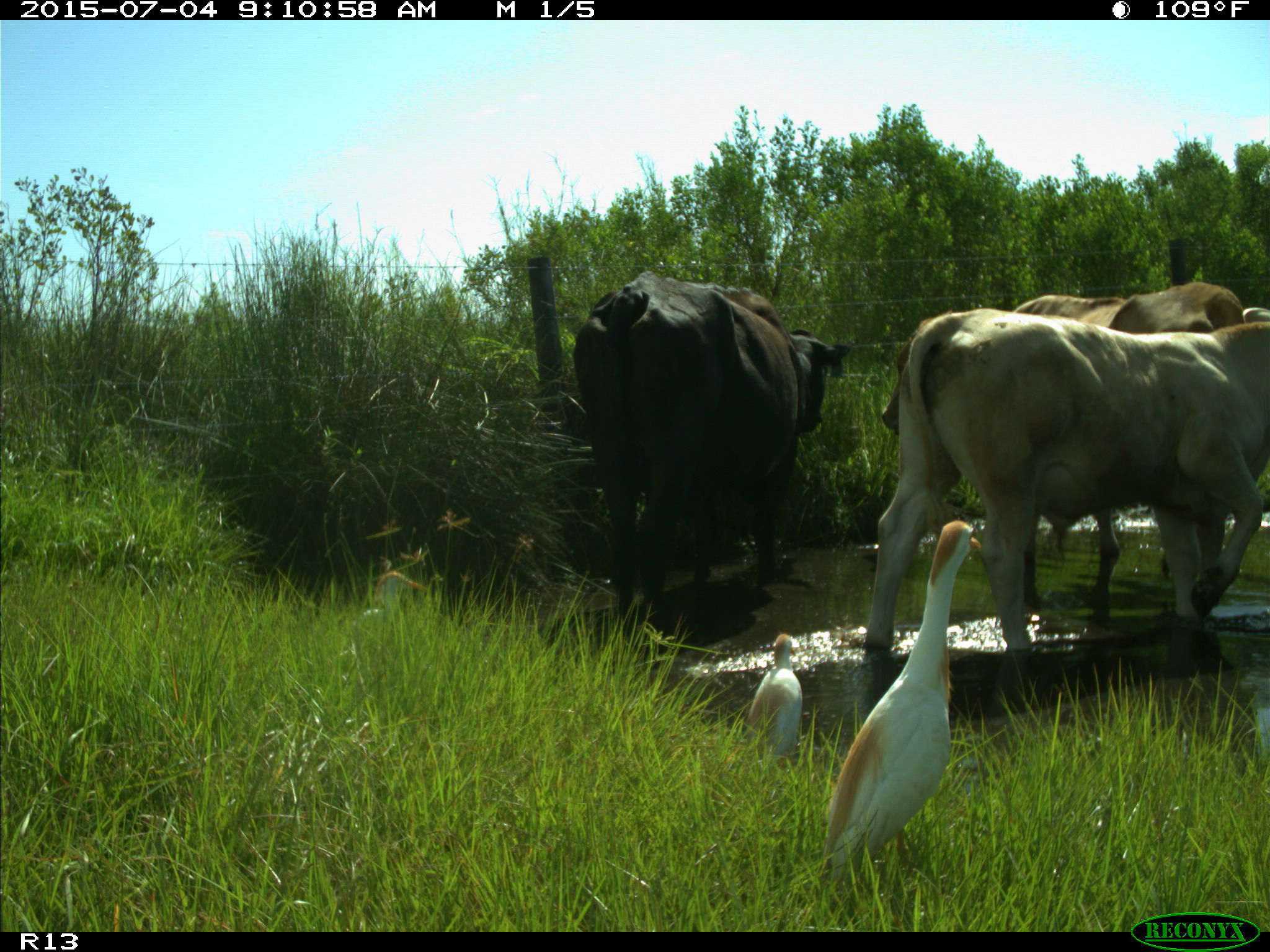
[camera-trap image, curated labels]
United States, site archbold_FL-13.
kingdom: Animalia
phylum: Chordata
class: Mammalia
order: Artiodactyla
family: Bovidae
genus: Bos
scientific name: Bos taurus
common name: domestic cow